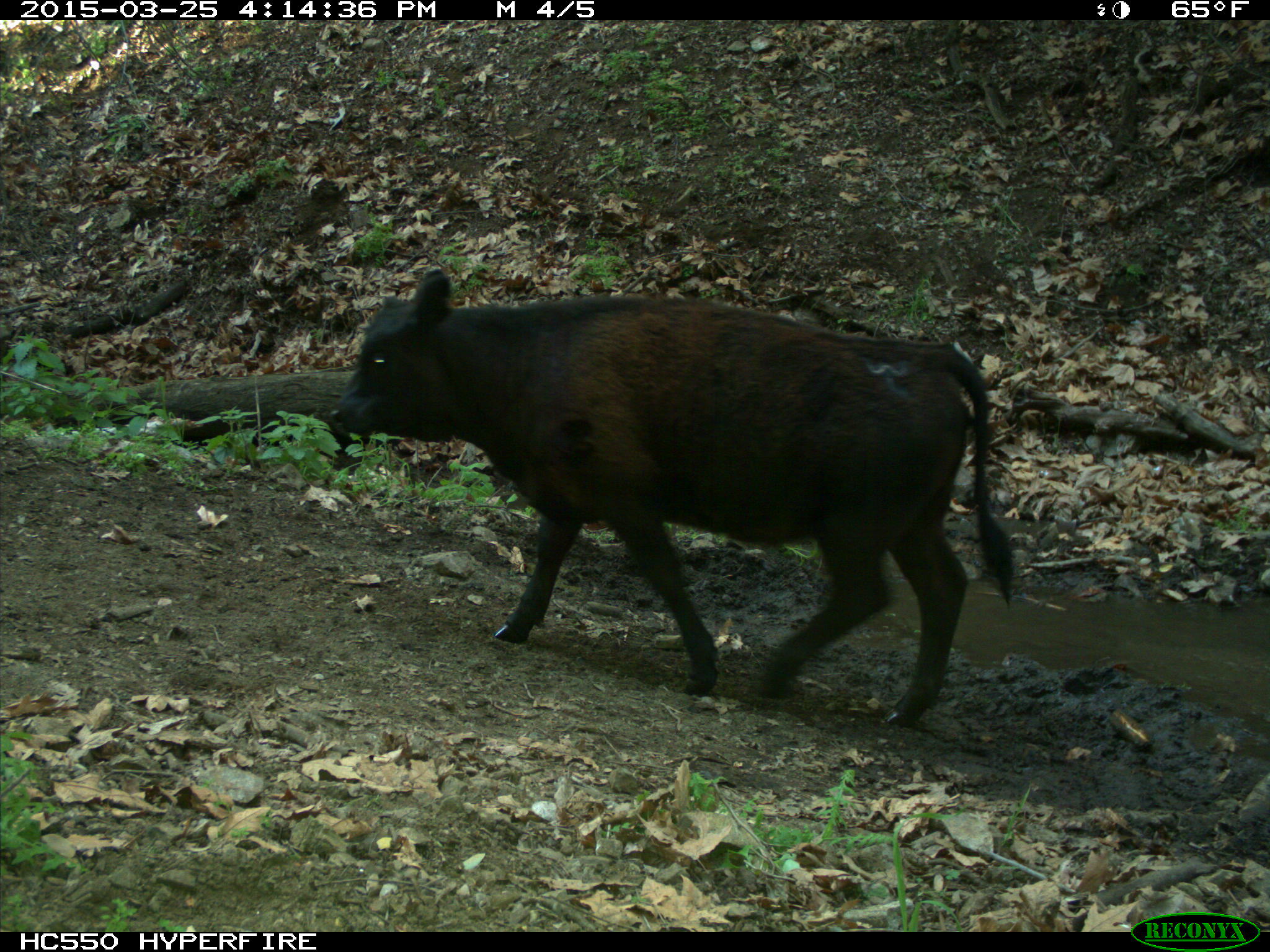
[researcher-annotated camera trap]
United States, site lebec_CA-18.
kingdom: Animalia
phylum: Chordata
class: Mammalia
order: Artiodactyla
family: Bovidae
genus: Bos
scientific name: Bos taurus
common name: domestic cow